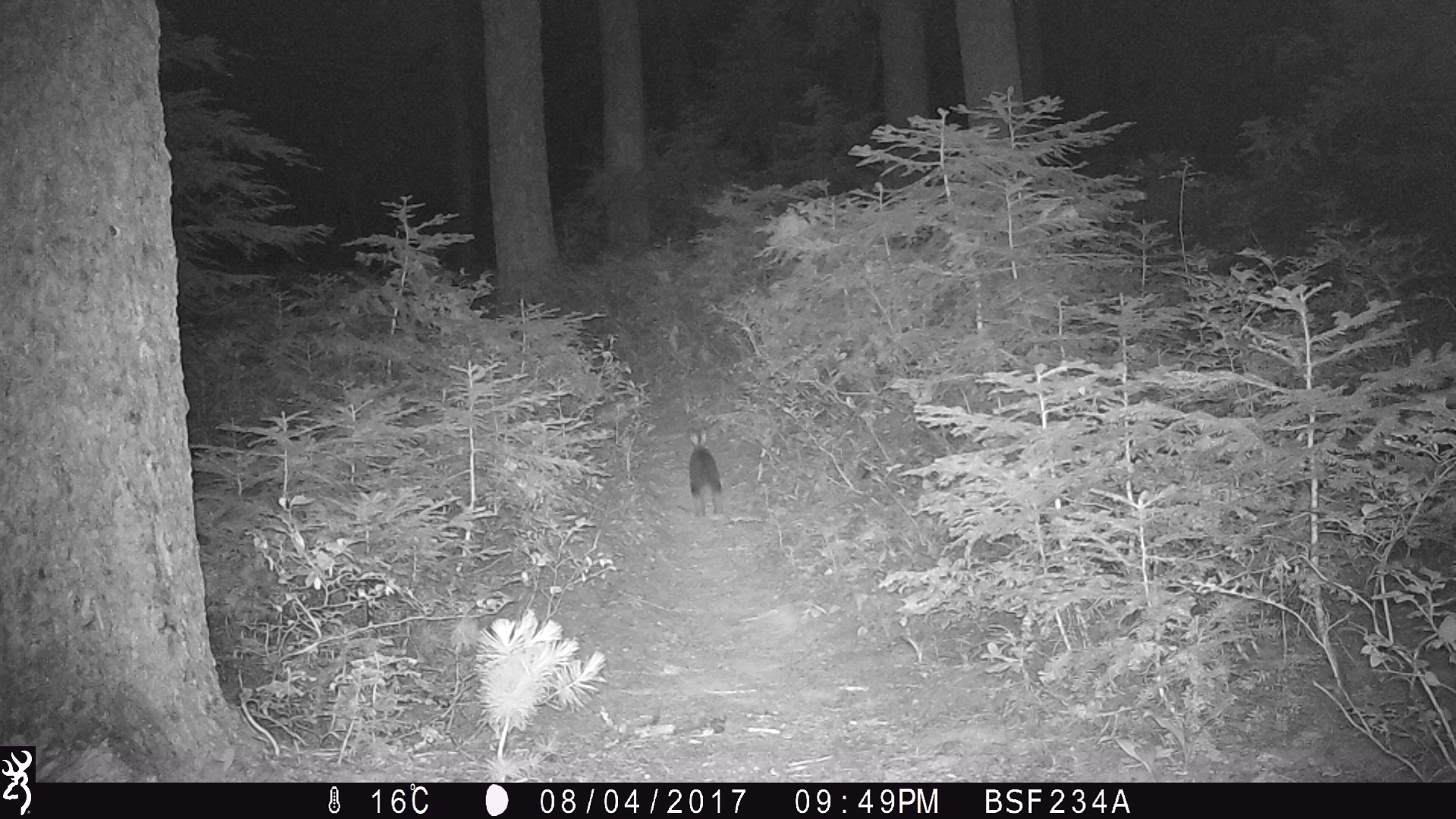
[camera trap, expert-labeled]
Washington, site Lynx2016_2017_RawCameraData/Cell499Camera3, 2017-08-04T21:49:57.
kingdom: Animalia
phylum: Chordata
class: Mammalia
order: Lagomorpha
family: Leporidae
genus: Lepus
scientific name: Lepus americanus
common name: snowshoe hare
Lepus americanus (snowshoe hare). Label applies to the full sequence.